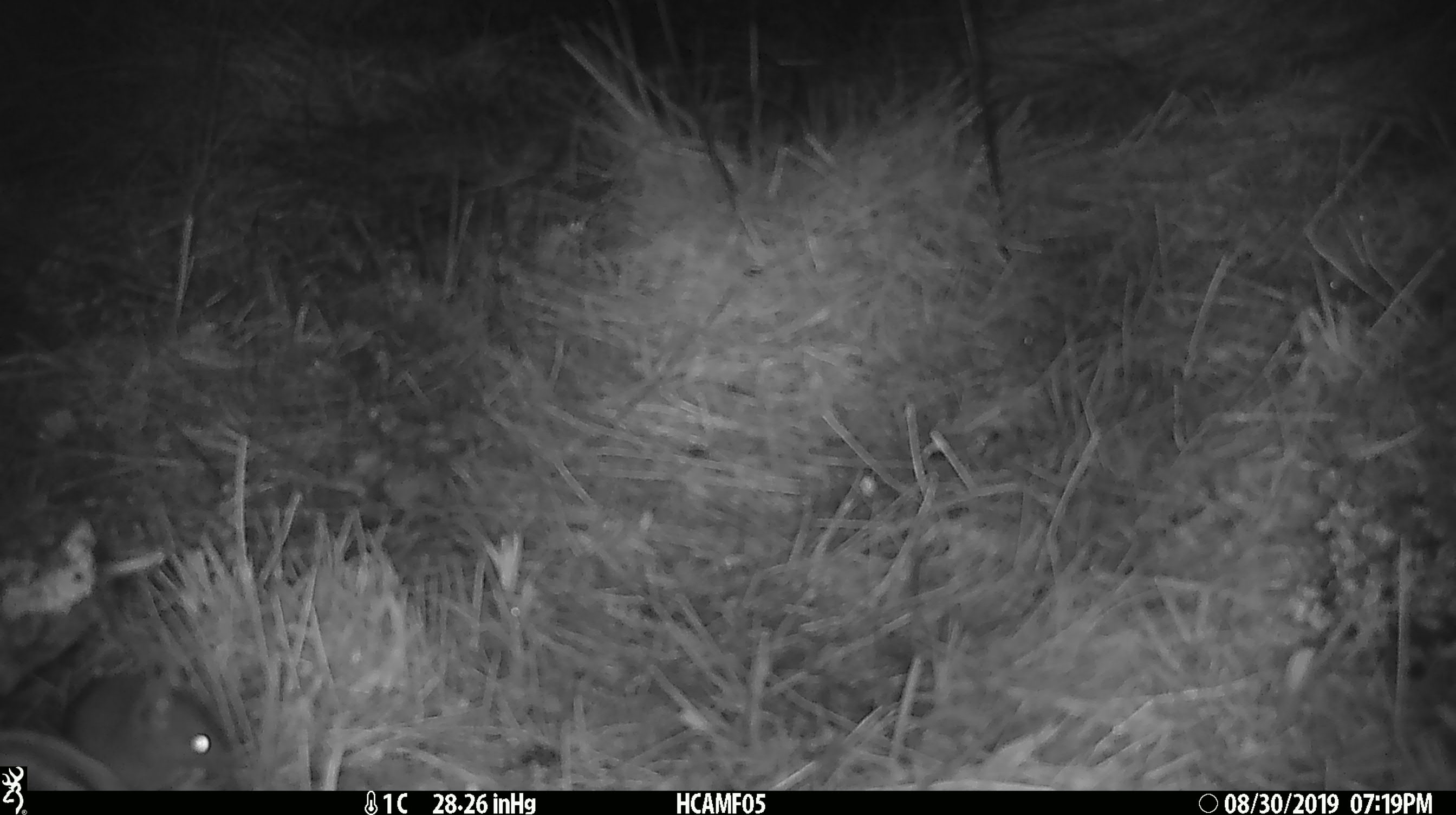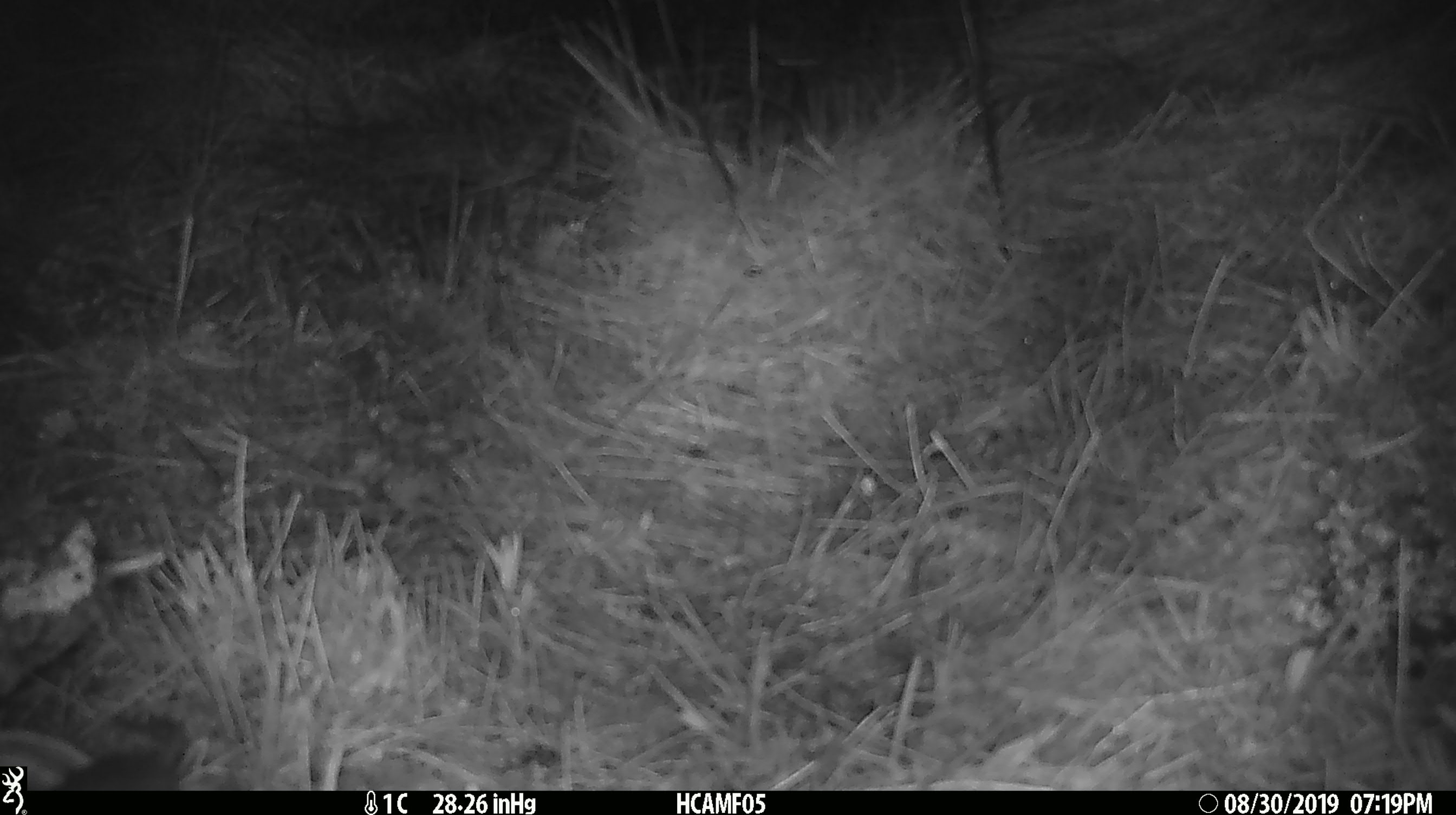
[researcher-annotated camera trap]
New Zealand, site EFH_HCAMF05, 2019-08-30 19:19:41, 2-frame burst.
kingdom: Animalia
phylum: Chordata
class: Mammalia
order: Rodentia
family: Muridae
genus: Mus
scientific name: Mus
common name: mouse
Mouse (Mus).